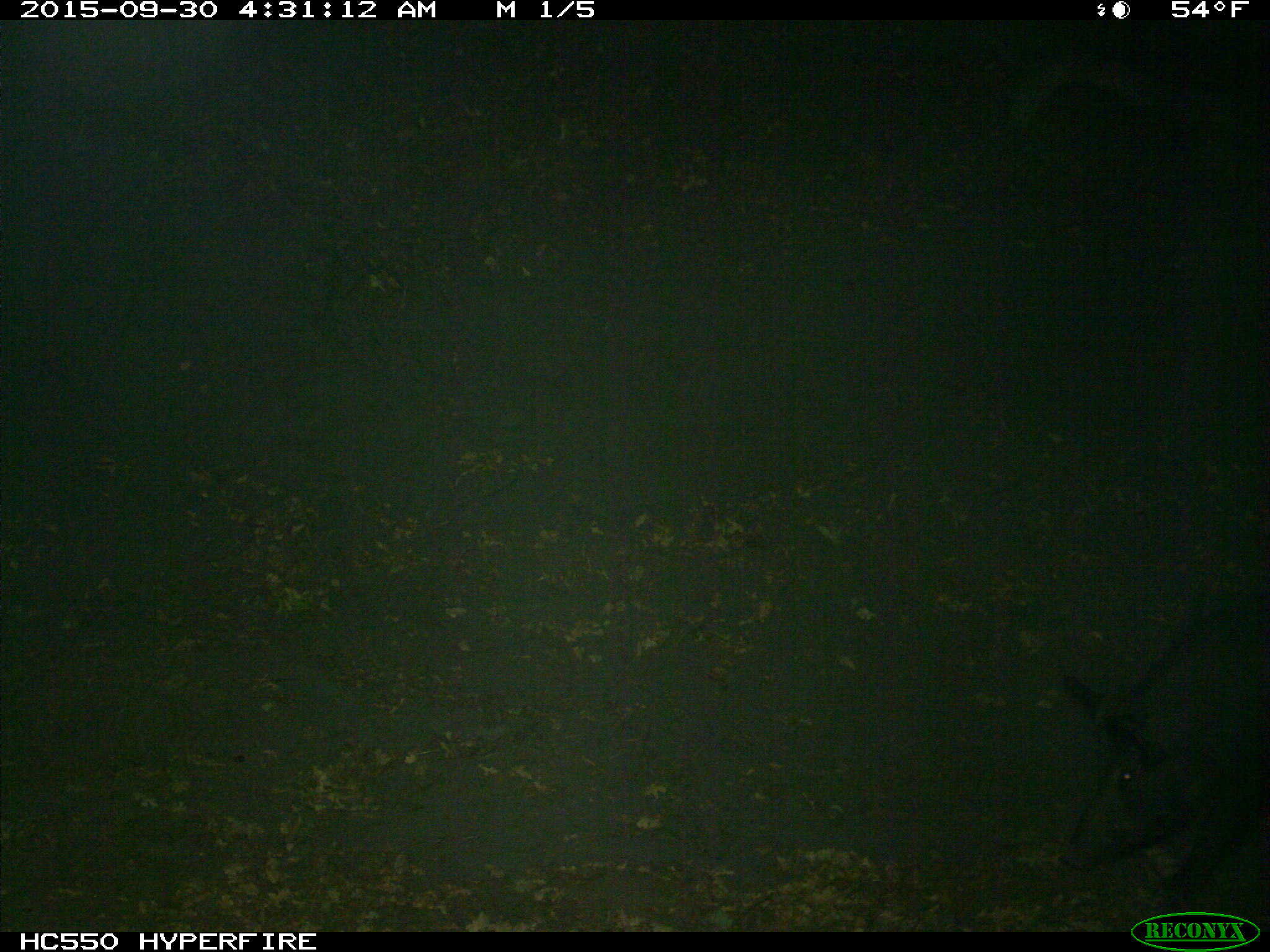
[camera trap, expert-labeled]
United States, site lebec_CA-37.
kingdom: Animalia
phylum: Chordata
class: Mammalia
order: Artiodactyla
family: Suidae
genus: Sus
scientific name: Sus scrofa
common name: wild boar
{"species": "Sus scrofa (wild boar)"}